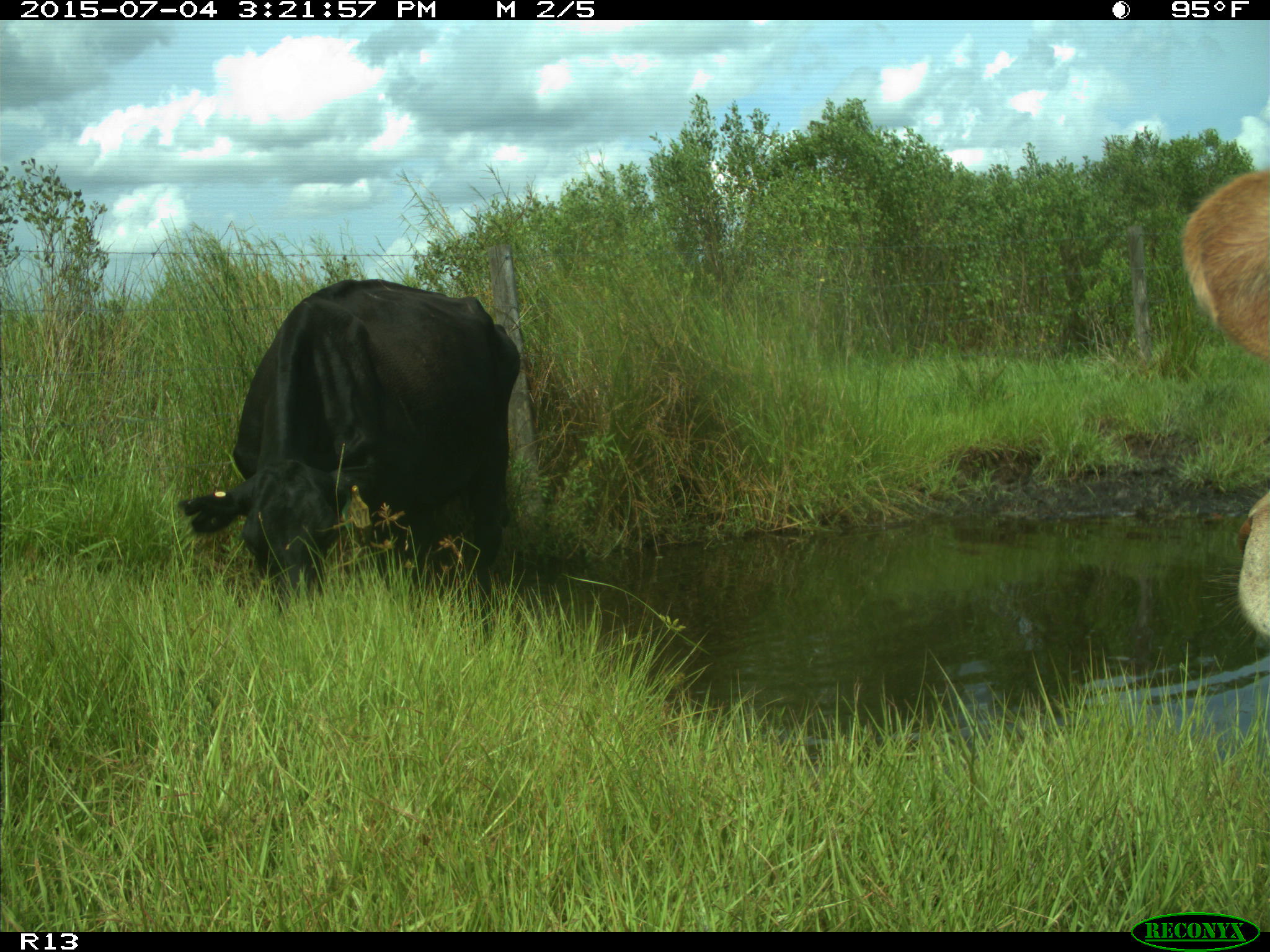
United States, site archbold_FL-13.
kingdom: Animalia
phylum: Chordata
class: Mammalia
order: Artiodactyla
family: Bovidae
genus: Bos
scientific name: Bos taurus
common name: domestic cow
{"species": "Bos taurus (domestic cow)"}